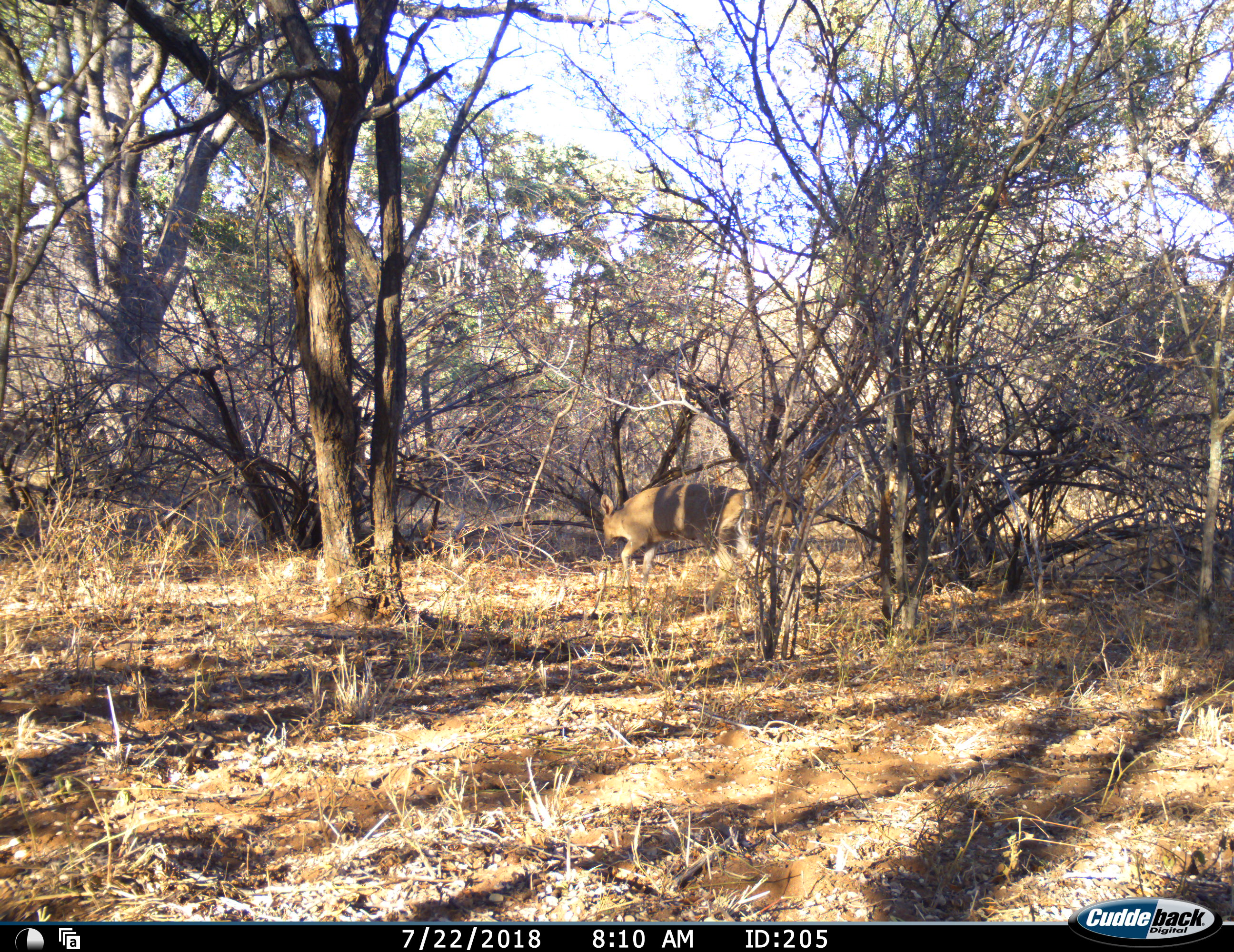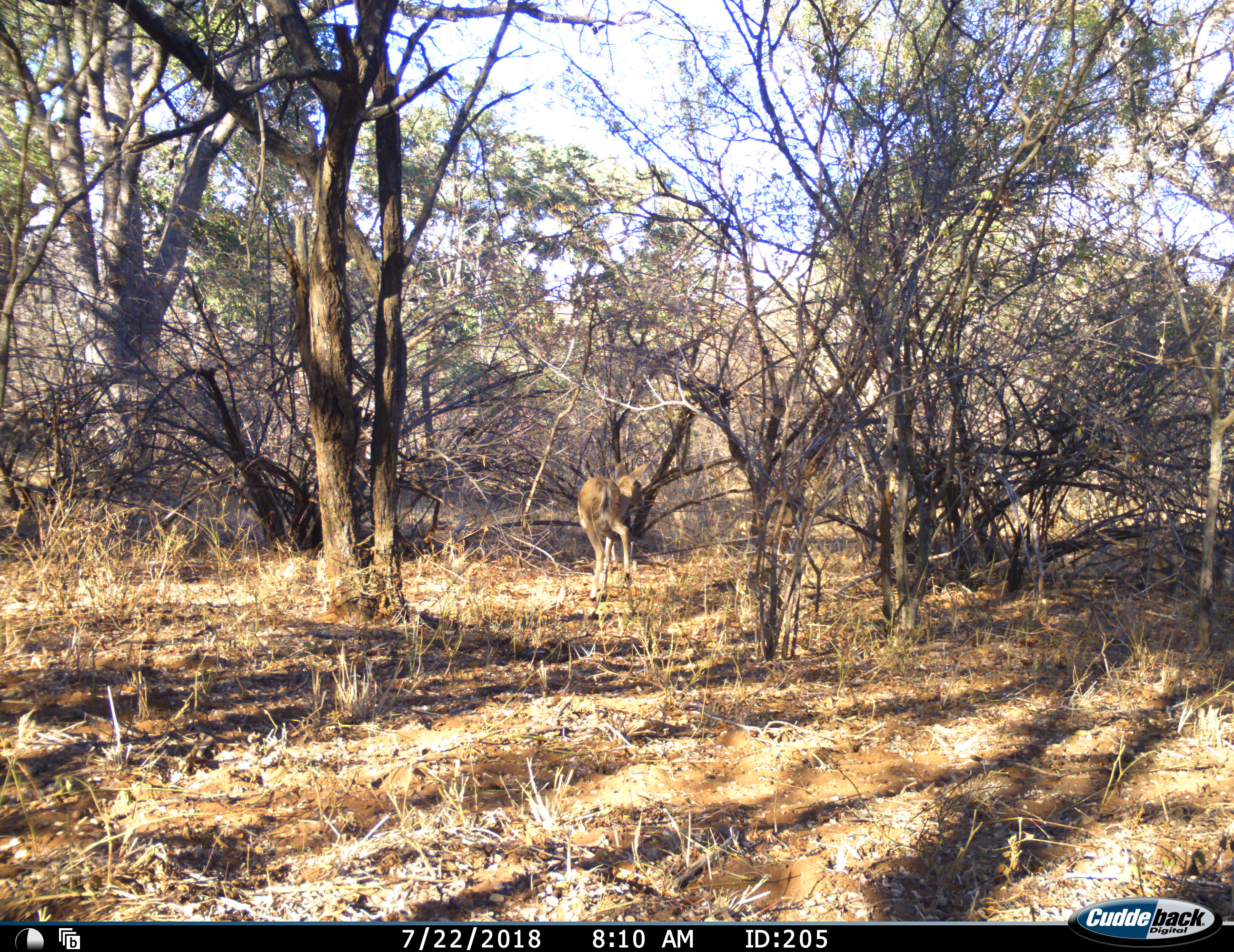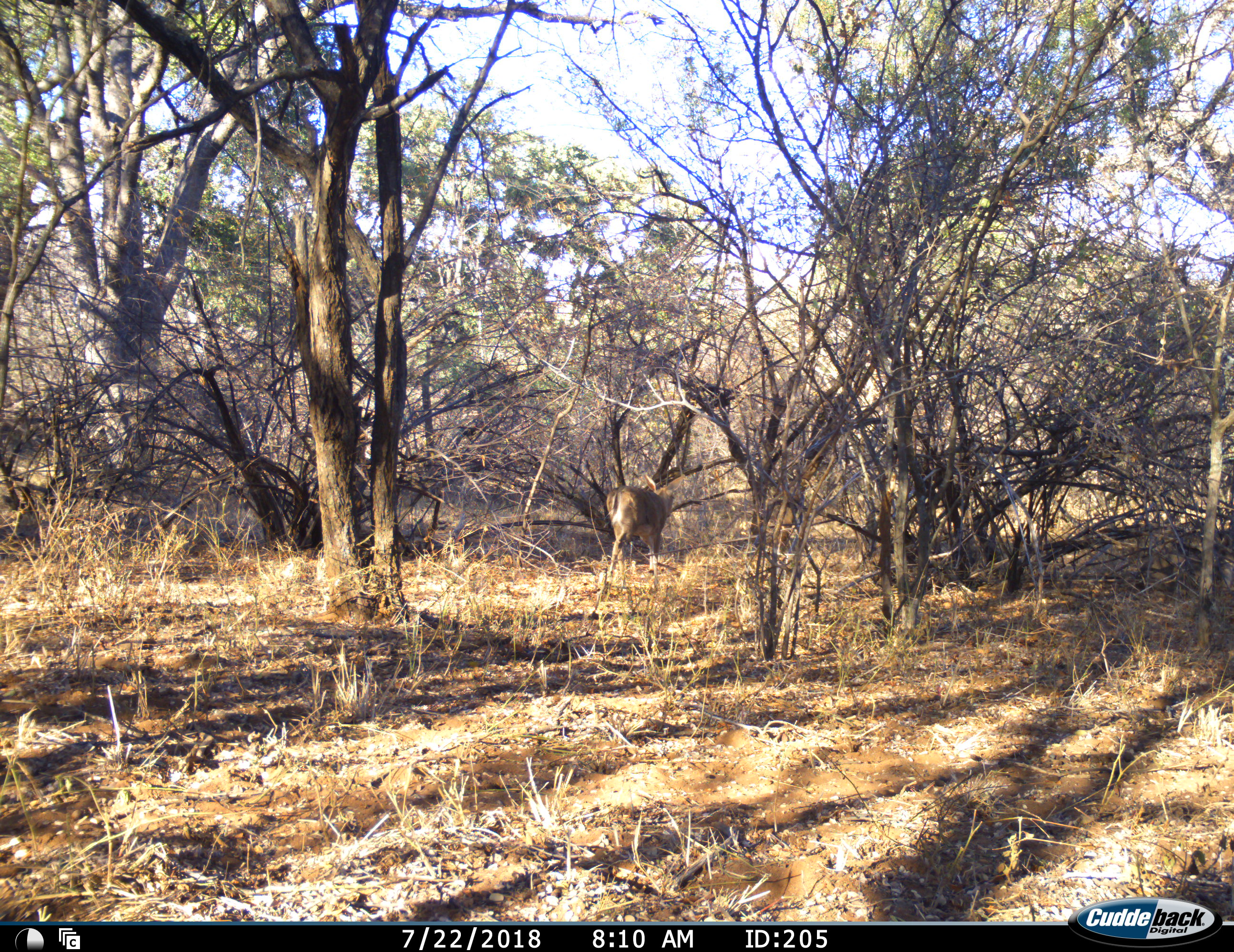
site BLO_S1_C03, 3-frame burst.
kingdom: Animalia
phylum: Chordata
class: Mammalia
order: Artiodactyla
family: Bovidae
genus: Sylvicapra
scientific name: Sylvicapra grimmia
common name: common duiker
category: duikercommongrey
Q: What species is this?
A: Duikercommongrey (common duiker) (Sylvicapra grimmia).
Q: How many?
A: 1.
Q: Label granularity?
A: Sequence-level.